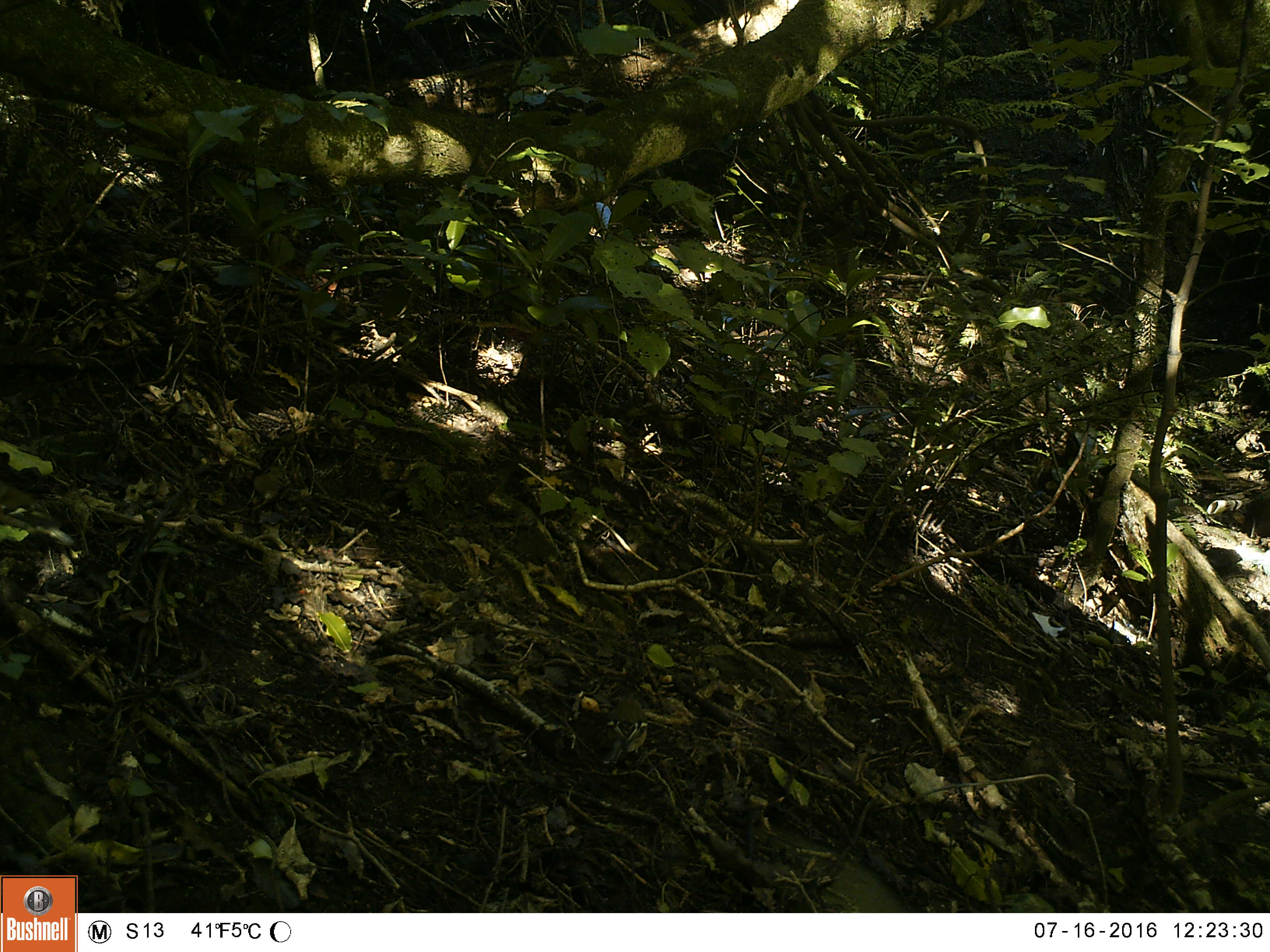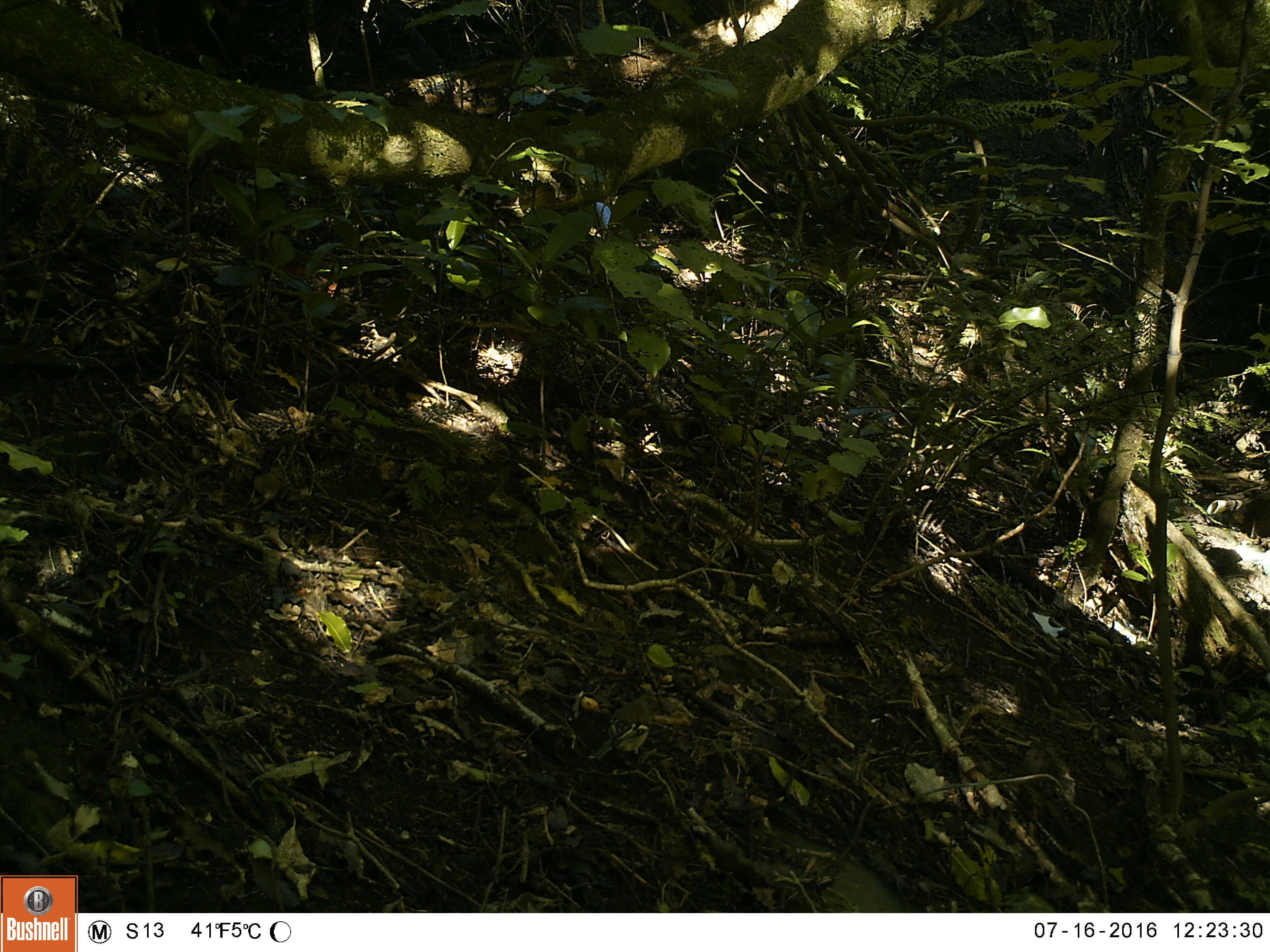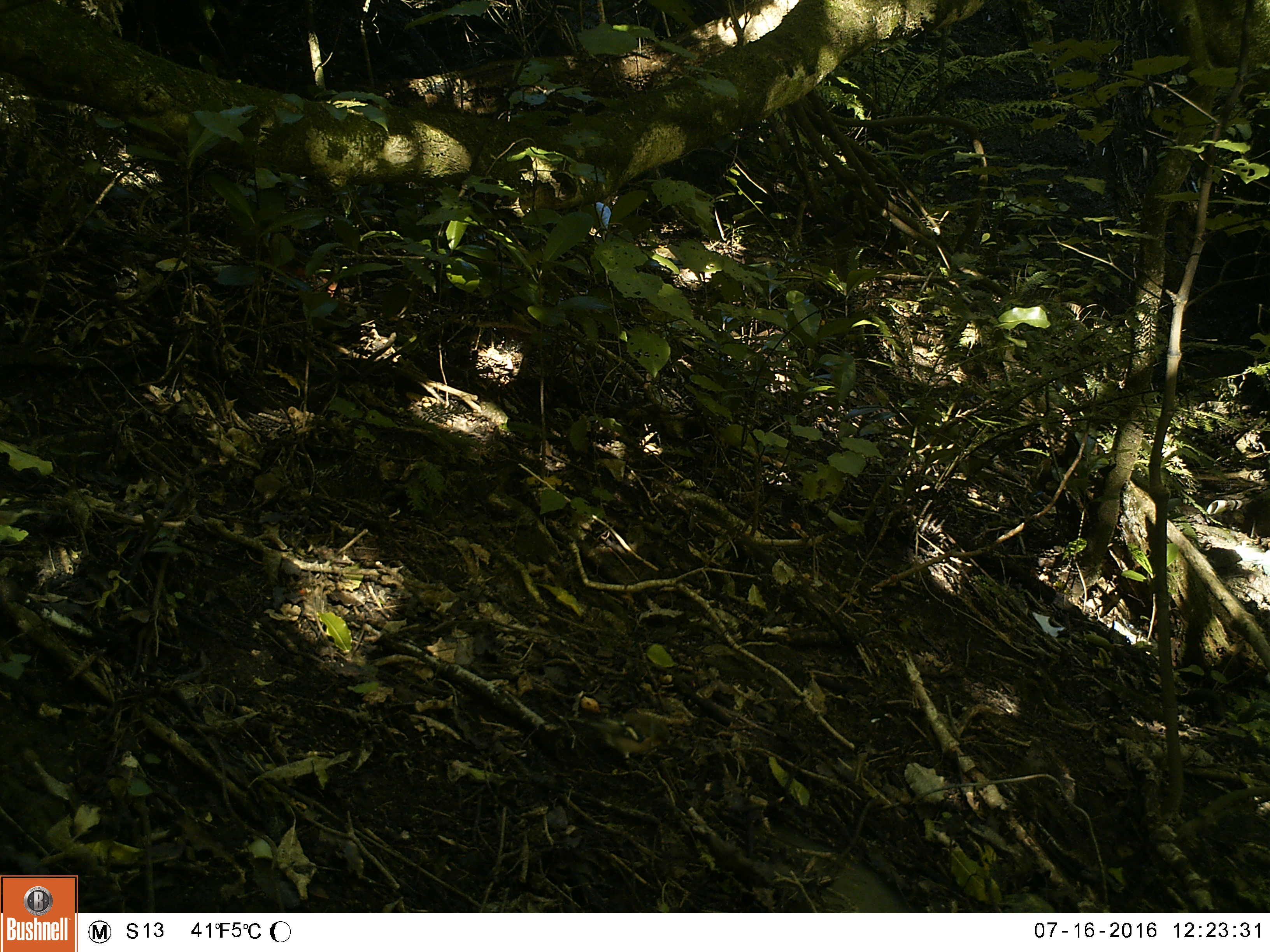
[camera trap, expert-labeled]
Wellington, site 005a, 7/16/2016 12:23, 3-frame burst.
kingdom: Animalia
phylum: Chordata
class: Aves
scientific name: Aves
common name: bird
Bird (Aves).